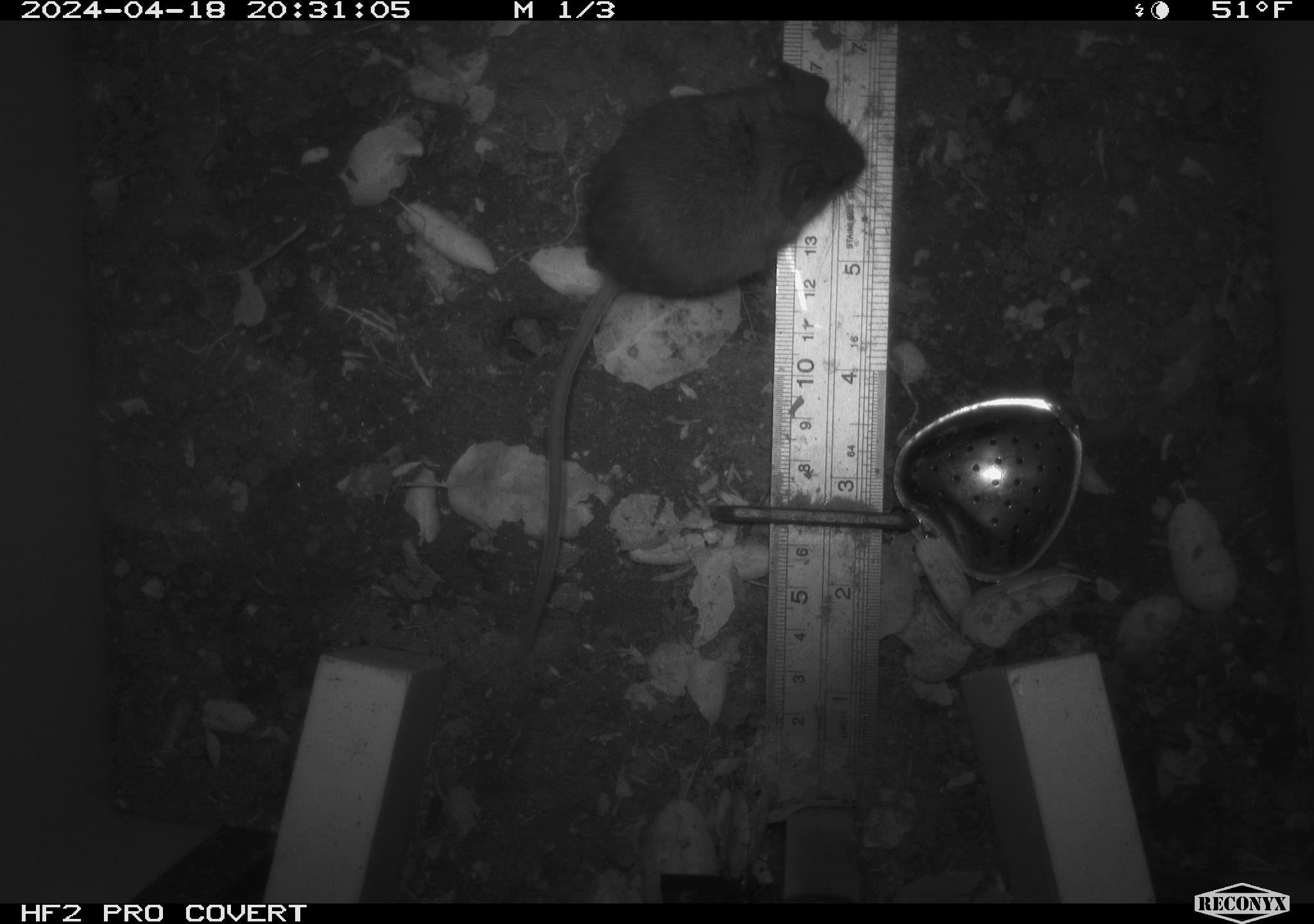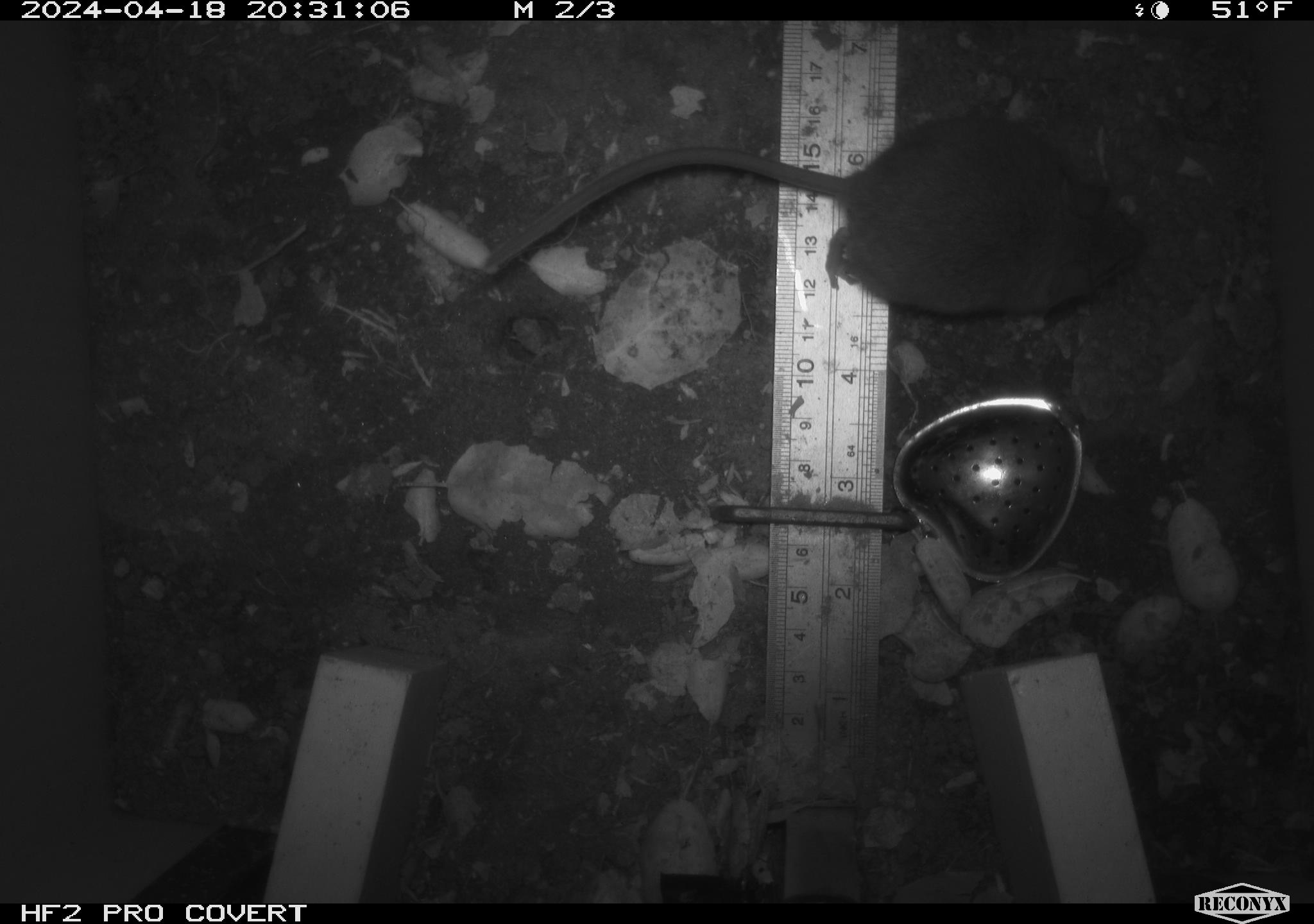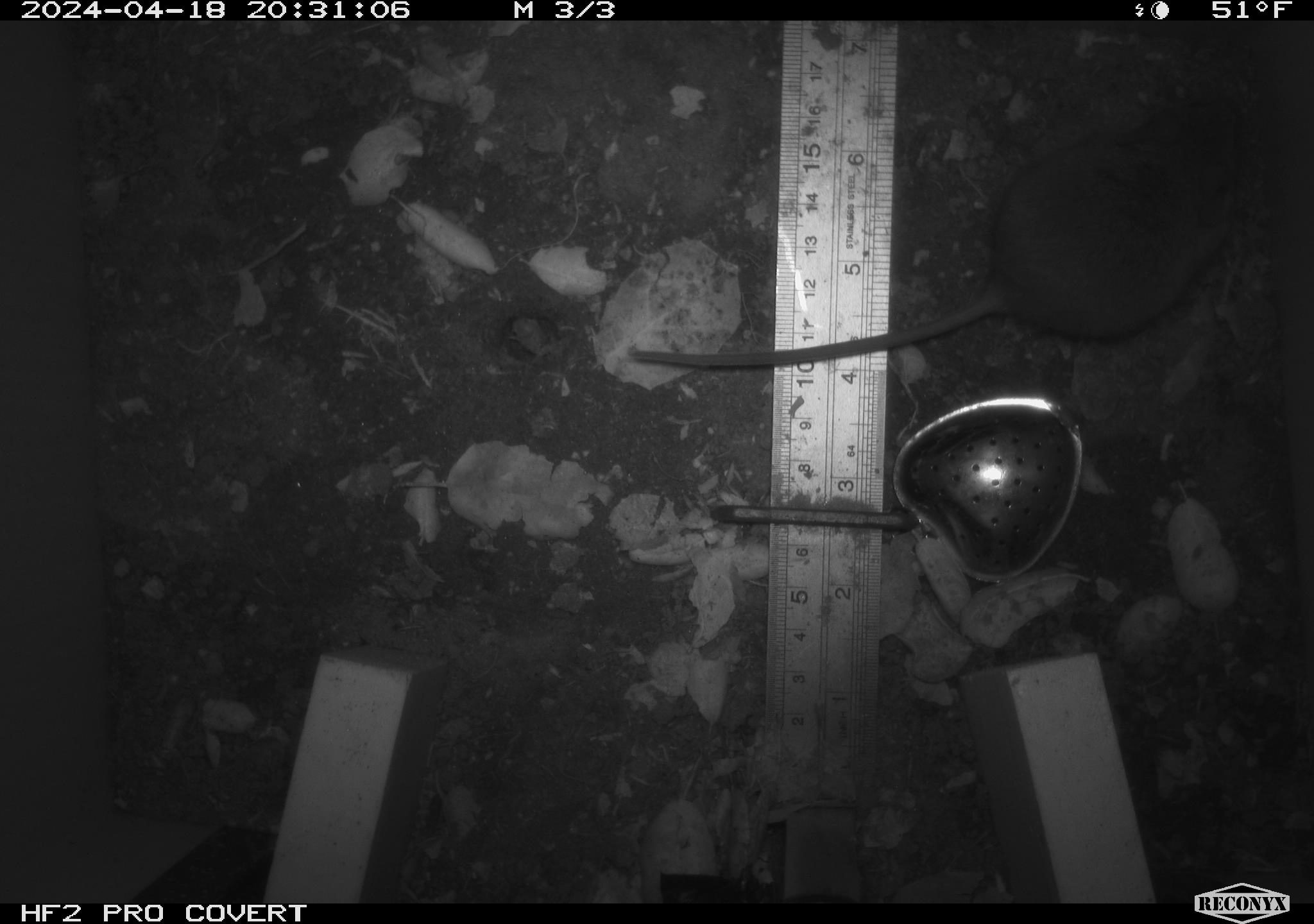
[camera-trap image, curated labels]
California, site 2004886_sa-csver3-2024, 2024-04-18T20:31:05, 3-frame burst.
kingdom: Animalia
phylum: Chordata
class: Mammalia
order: Rodentia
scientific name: Rodentia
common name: rodent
Rodent (Rodentia).